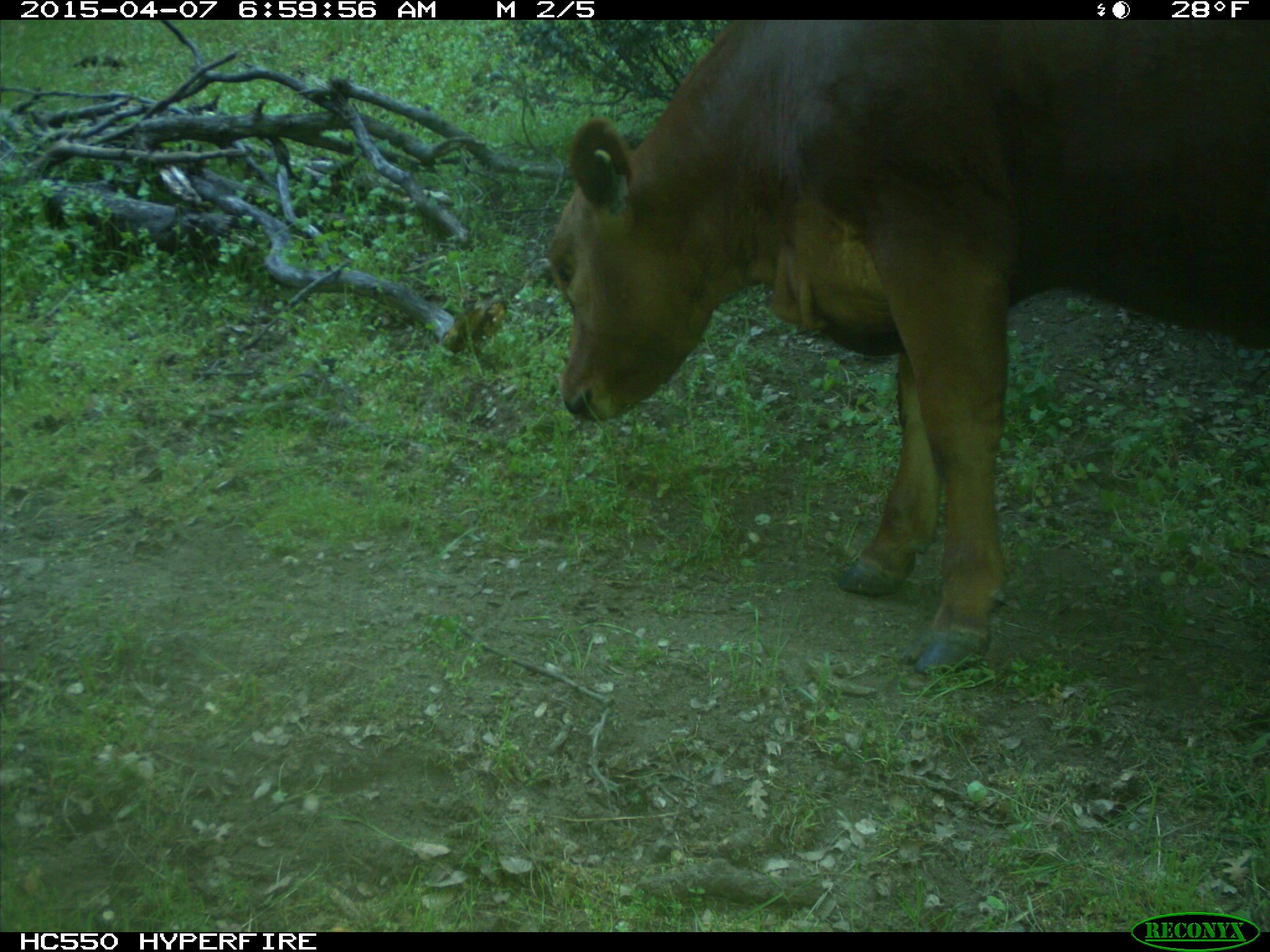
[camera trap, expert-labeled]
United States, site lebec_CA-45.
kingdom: Animalia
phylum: Chordata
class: Mammalia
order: Artiodactyla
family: Bovidae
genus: Bos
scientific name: Bos taurus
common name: domestic cow